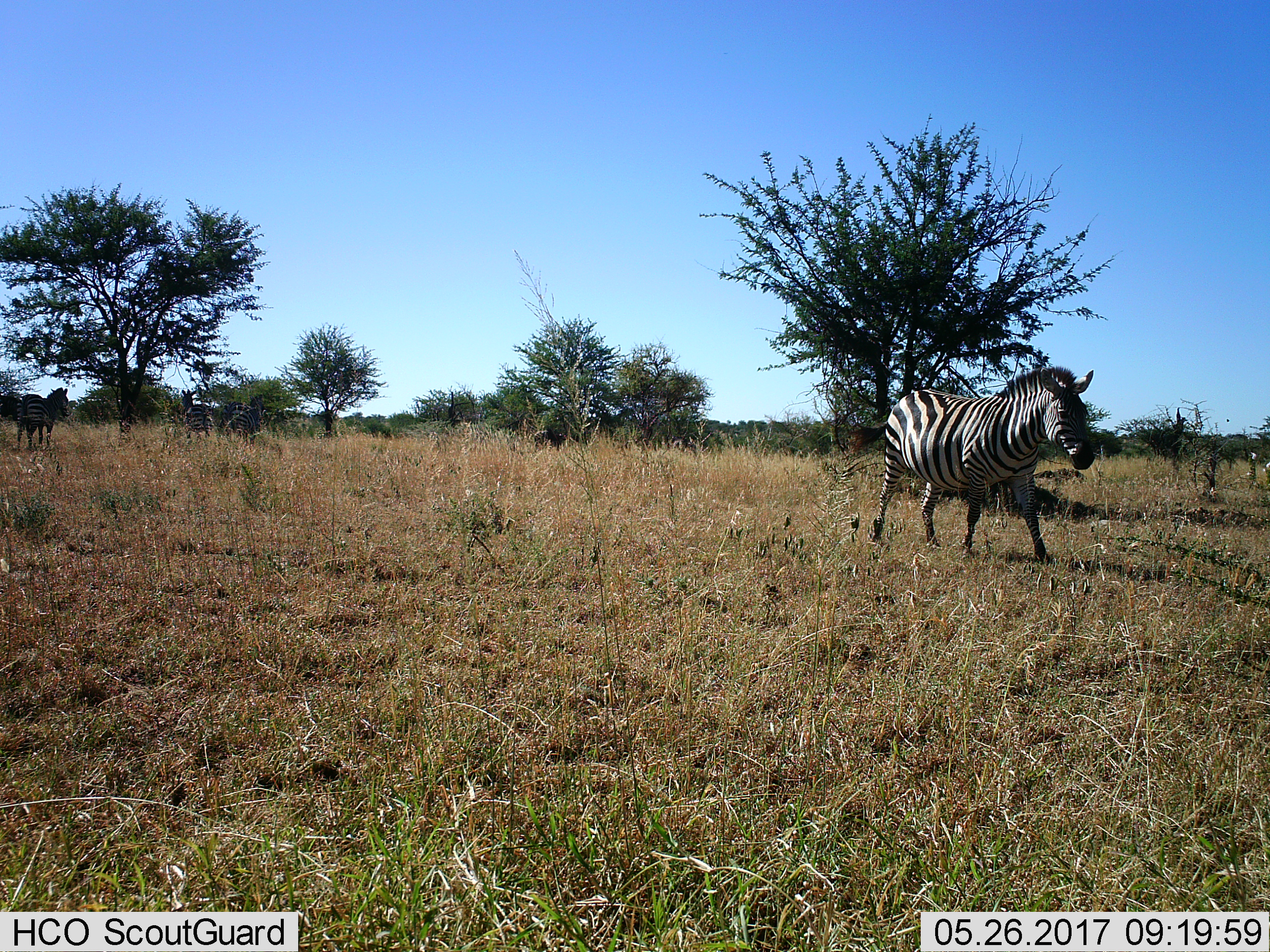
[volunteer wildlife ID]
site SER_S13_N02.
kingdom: Animalia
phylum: Chordata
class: Mammalia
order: Perissodactyla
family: Equidae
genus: Equus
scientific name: Equus quagga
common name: plains zebra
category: zebraplains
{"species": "zebraplains (plains zebra) (Equus quagga)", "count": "2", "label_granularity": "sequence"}